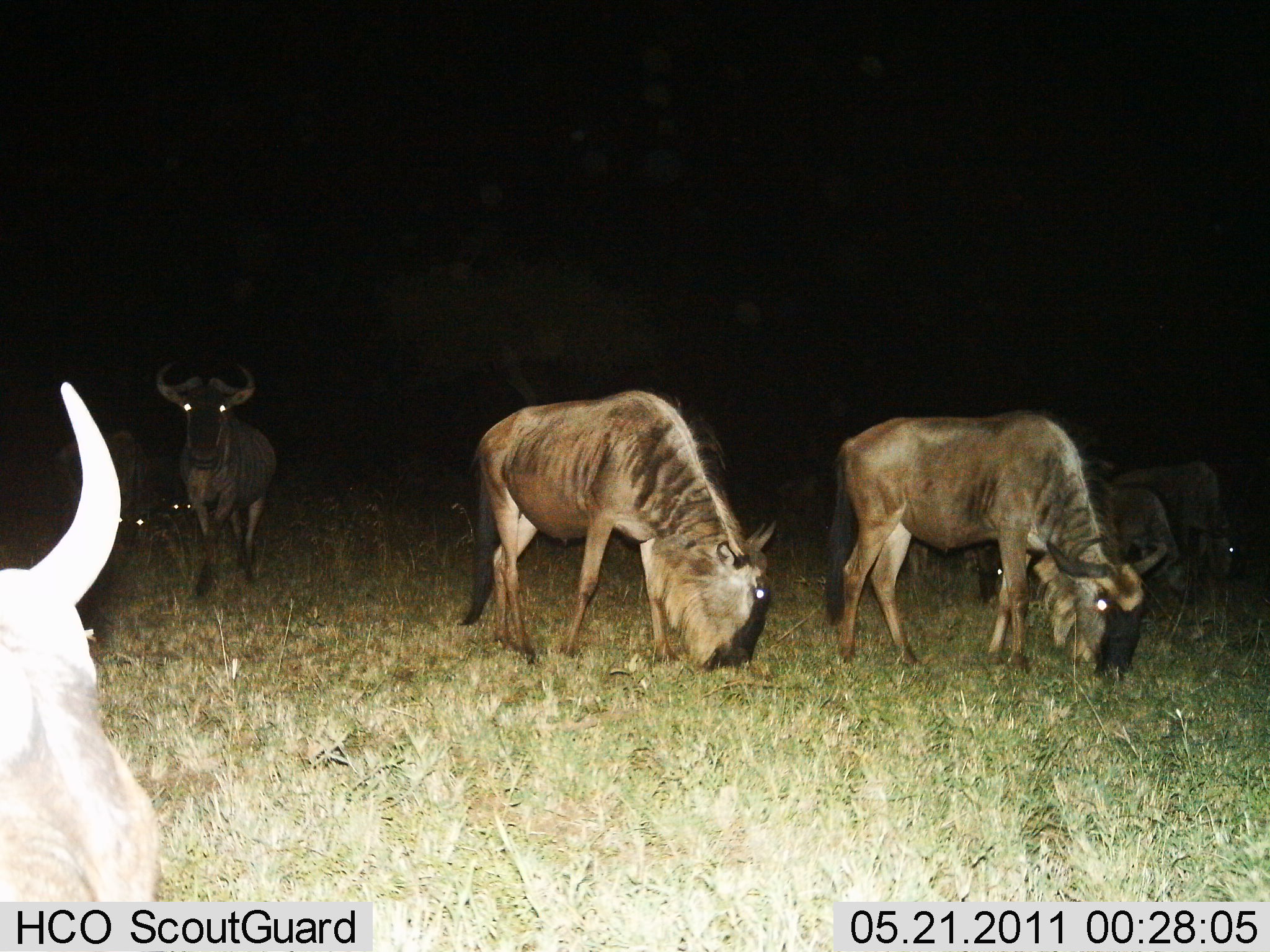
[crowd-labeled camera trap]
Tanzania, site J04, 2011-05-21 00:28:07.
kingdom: Animalia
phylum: Chordata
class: Mammalia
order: Artiodactyla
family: Bovidae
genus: Connochaetes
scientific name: Connochaetes taurinus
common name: blue wildebeest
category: wildebeest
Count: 7.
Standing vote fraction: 64%.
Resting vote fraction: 9%.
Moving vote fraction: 9%.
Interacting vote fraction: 0%.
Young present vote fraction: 9%.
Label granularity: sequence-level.